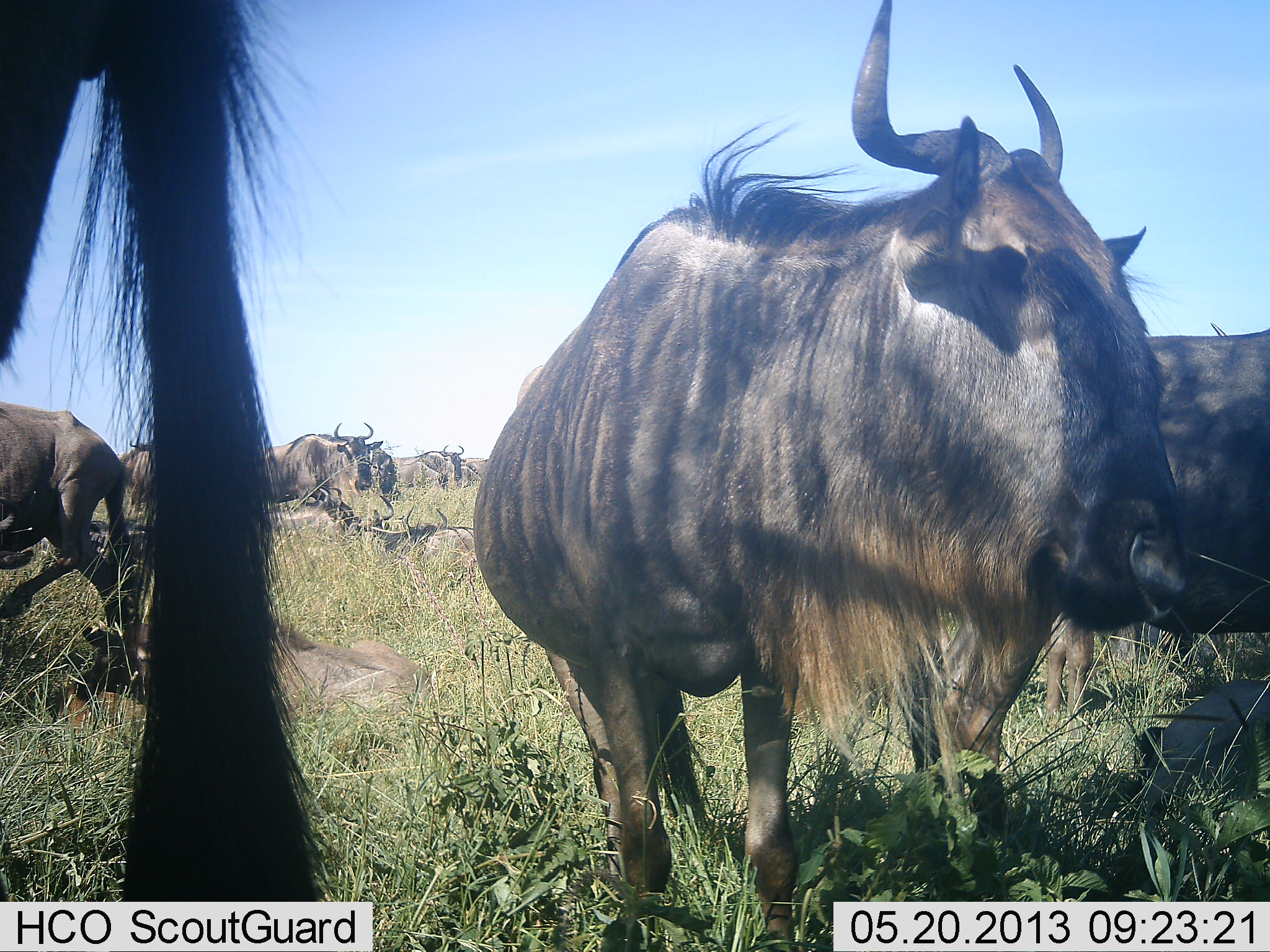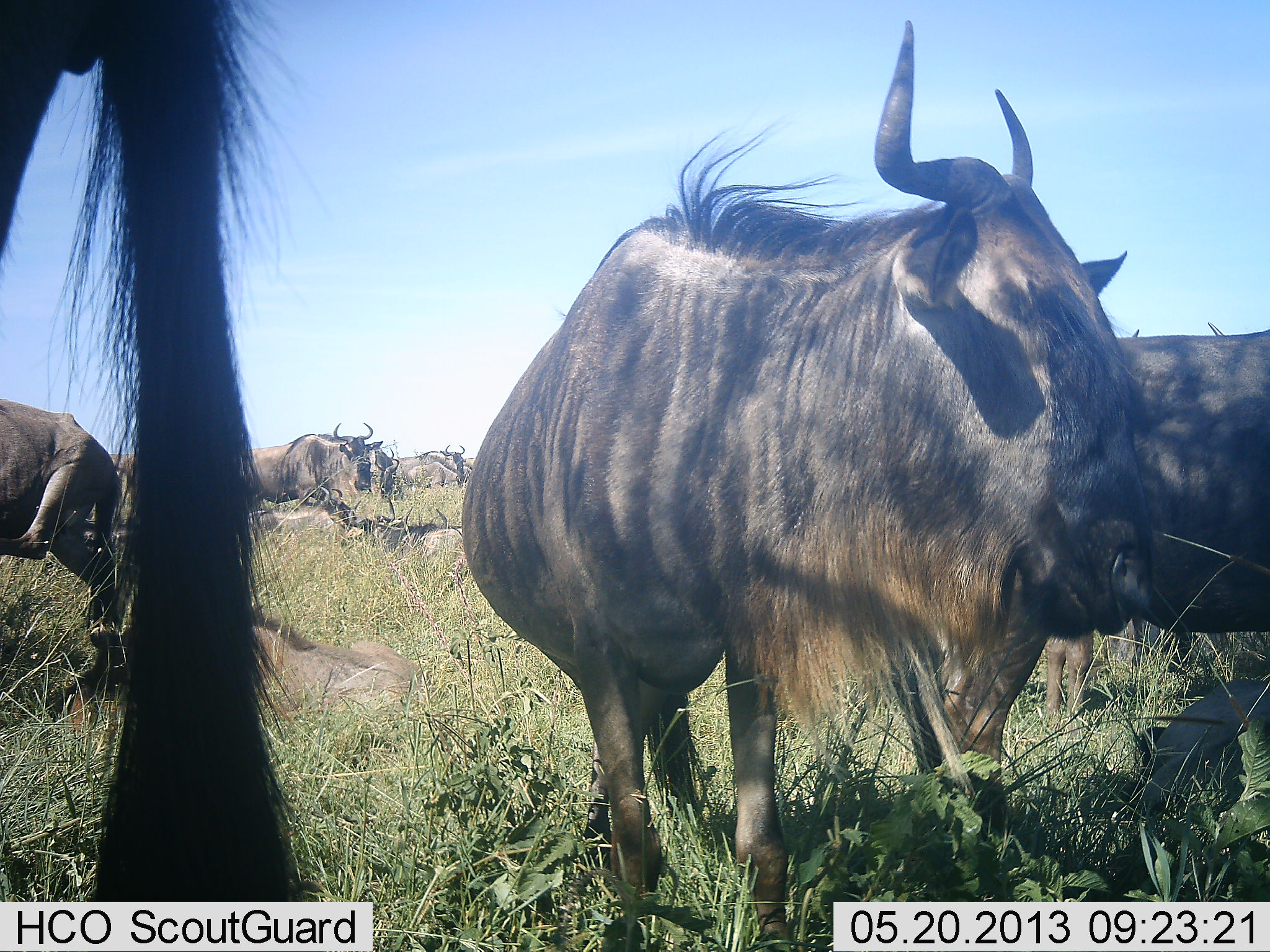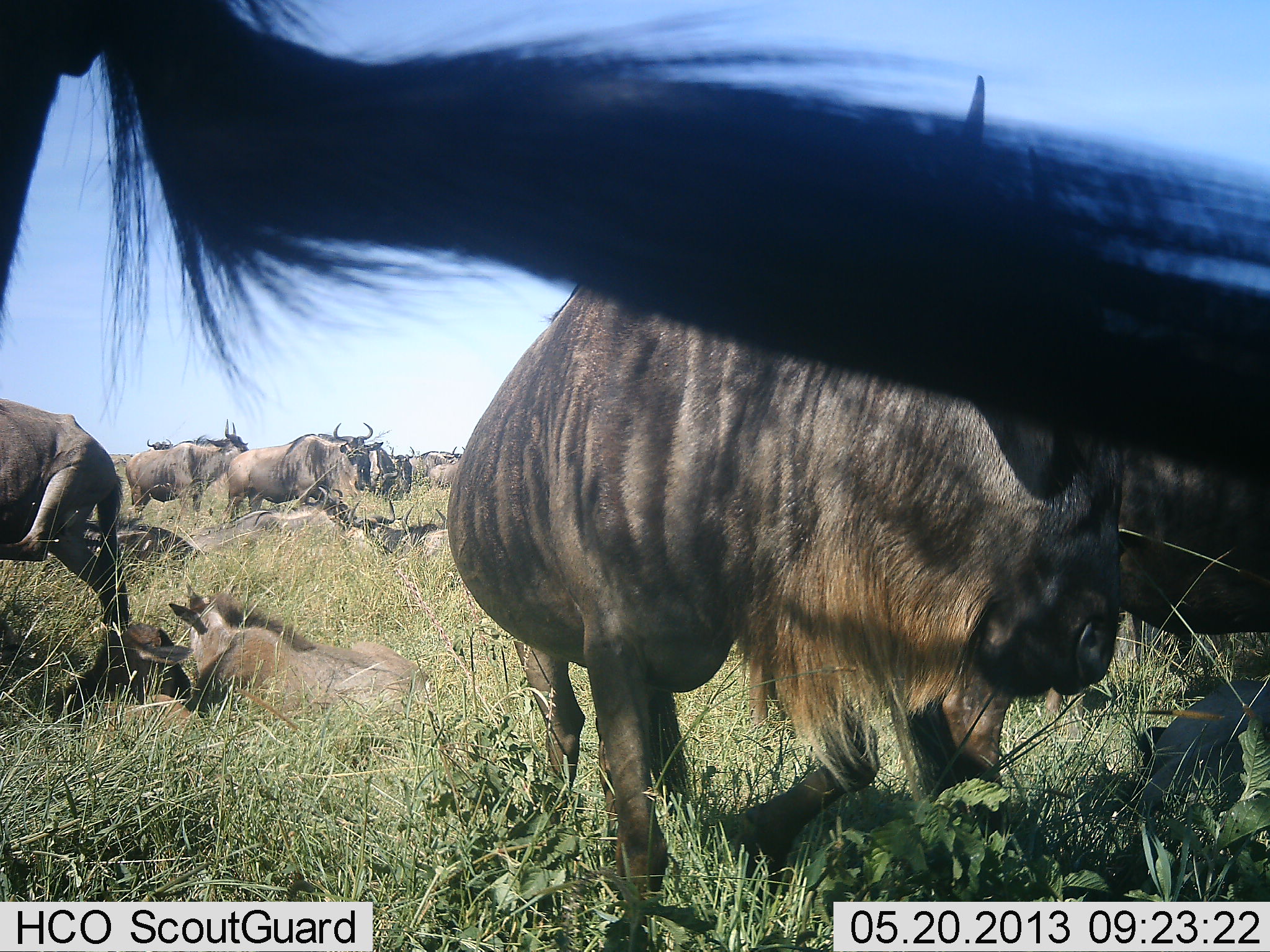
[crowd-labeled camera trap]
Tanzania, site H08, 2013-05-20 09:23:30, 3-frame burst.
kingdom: Animalia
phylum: Chordata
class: Mammalia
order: Artiodactyla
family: Bovidae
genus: Connochaetes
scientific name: Connochaetes taurinus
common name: blue wildebeest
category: wildebeest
Wildebeest (blue wildebeest) (Connochaetes taurinus), count 11-50. Behavior (volunteer vote fractions): standing 80%, resting 70%, moving 10%, interacting 10%. Young present (vote fraction): 20%. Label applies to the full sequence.